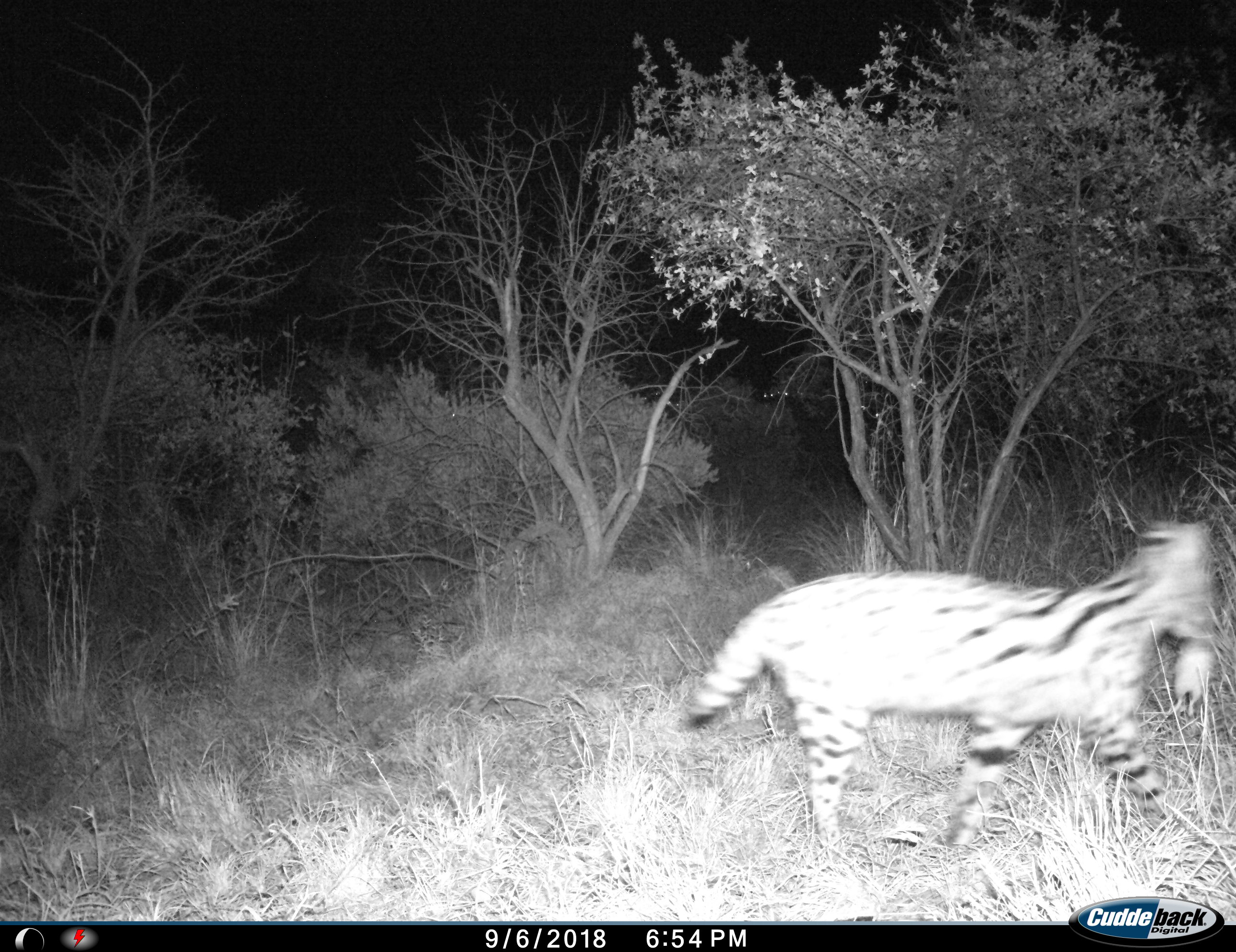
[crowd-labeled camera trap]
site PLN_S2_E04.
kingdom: Animalia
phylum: Chordata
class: Mammalia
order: Carnivora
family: Felidae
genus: Leptailurus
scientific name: Leptailurus serval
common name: serval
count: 1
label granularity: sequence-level